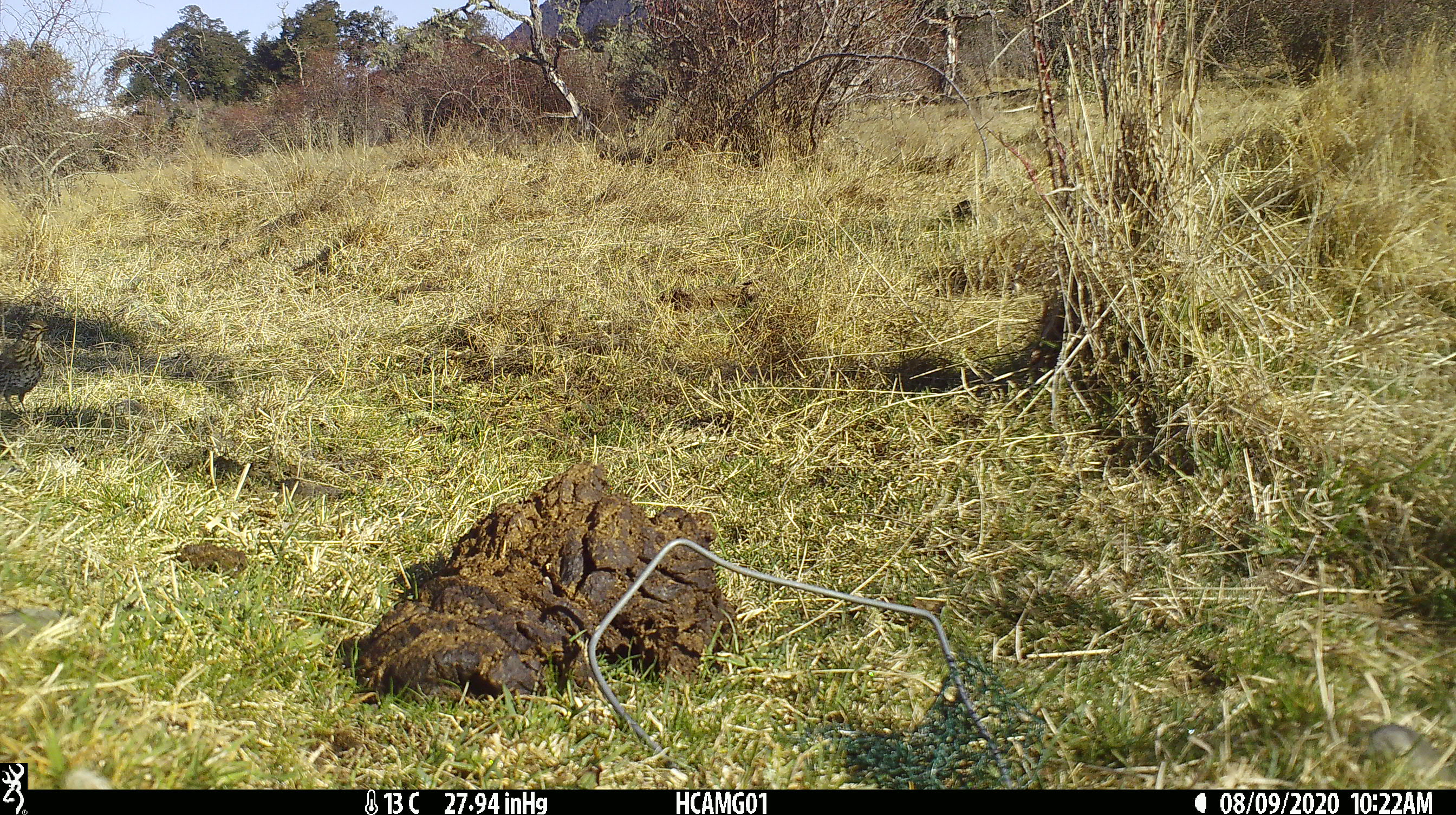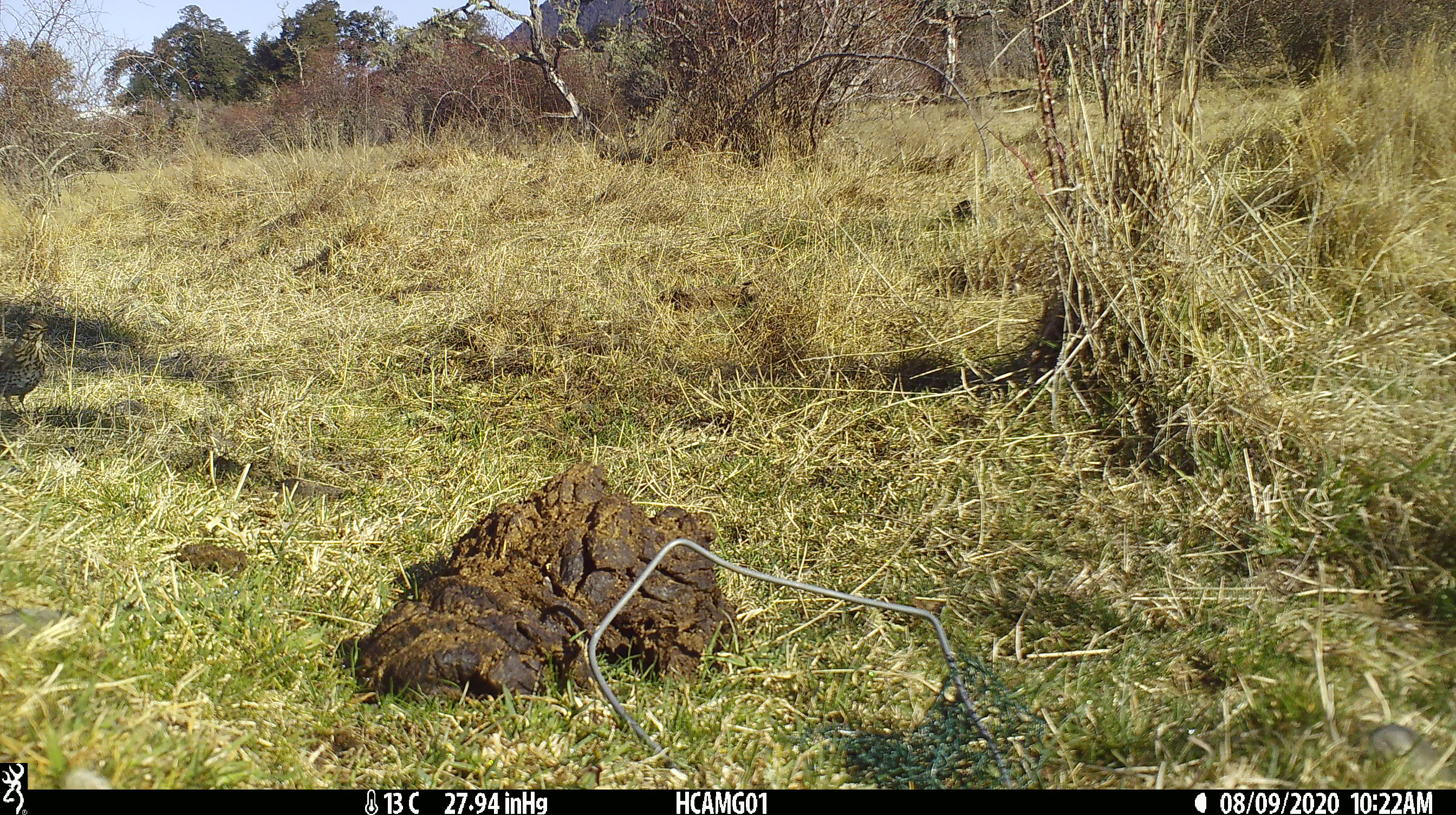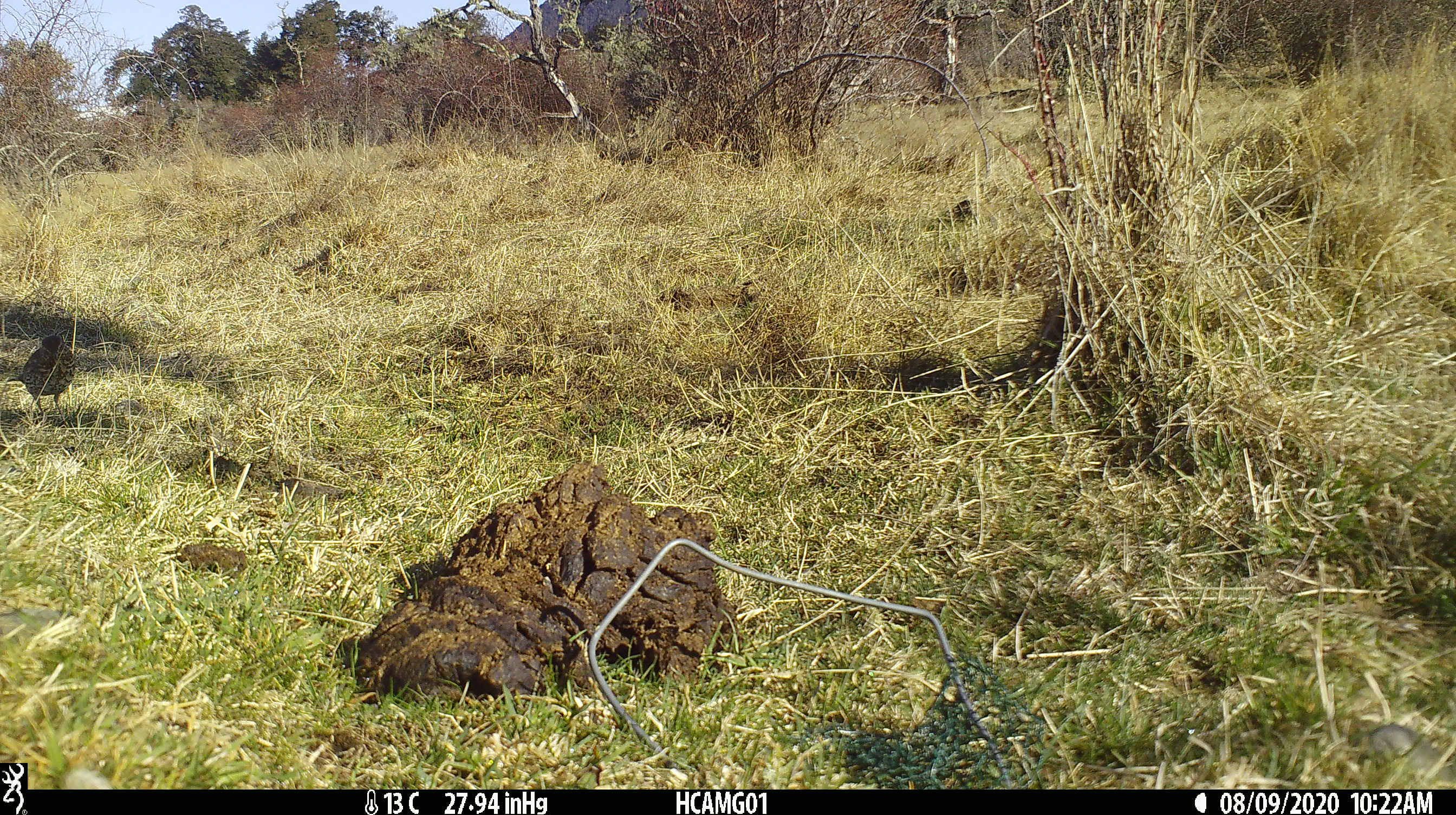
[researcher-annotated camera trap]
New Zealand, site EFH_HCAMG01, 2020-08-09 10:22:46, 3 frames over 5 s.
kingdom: Animalia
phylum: Chordata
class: Aves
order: Passeriformes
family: Turdidae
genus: Turdus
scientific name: Turdus philomelos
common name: song thrush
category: thrush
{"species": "thrush (song thrush) (Turdus philomelos)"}